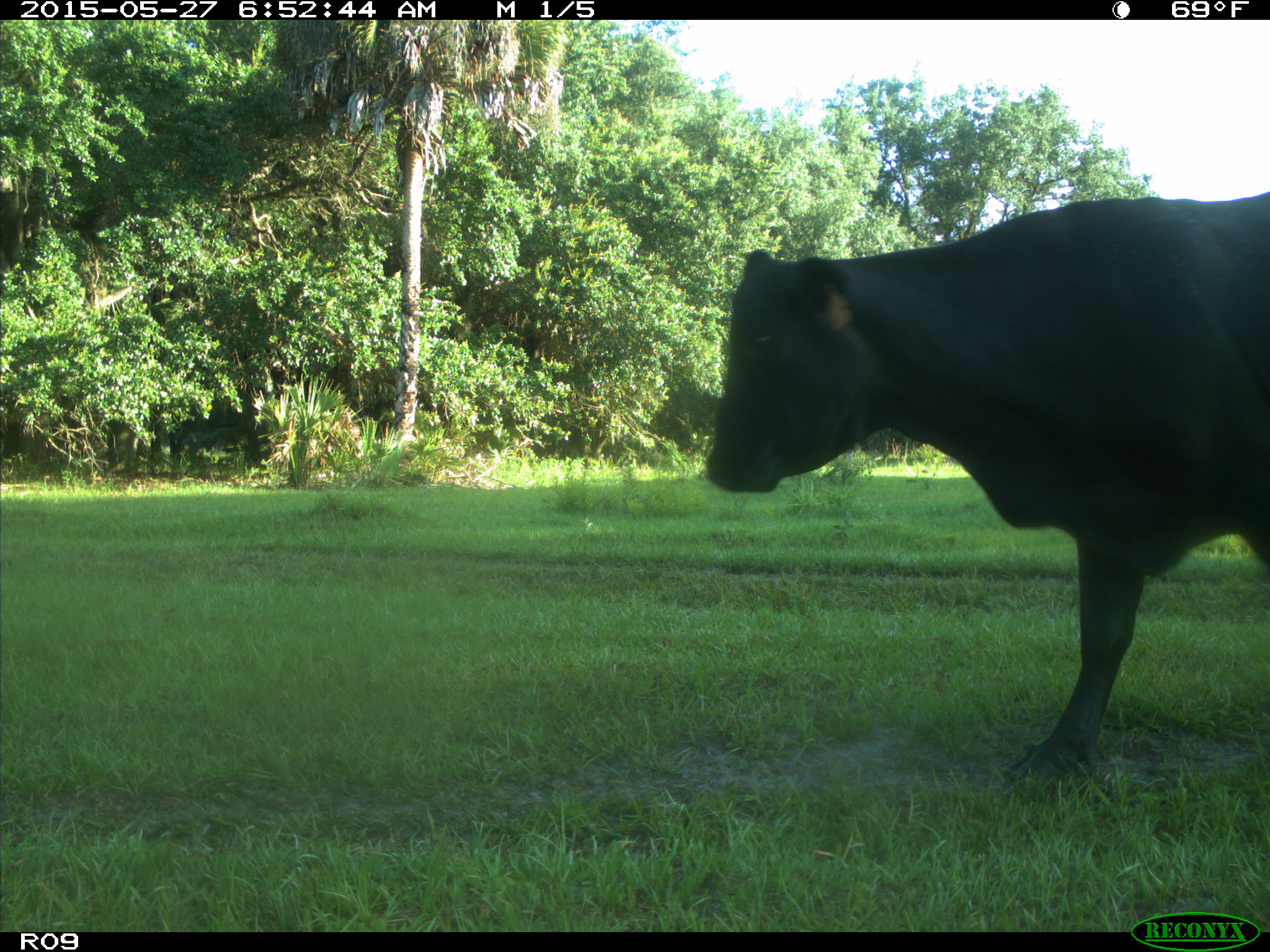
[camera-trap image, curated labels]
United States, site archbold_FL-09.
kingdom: Animalia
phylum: Chordata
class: Mammalia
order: Artiodactyla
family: Bovidae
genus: Bos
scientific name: Bos taurus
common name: domestic cow